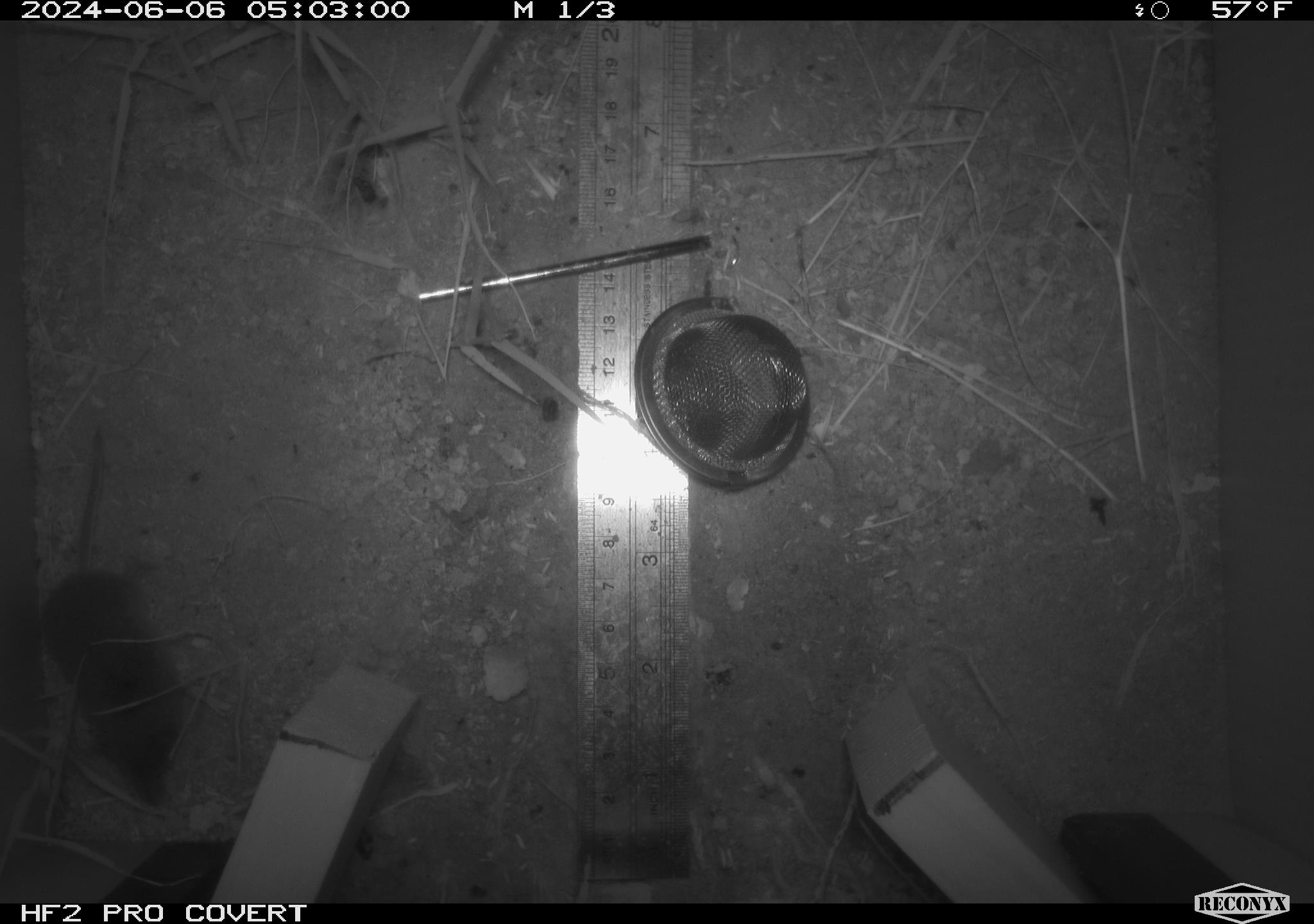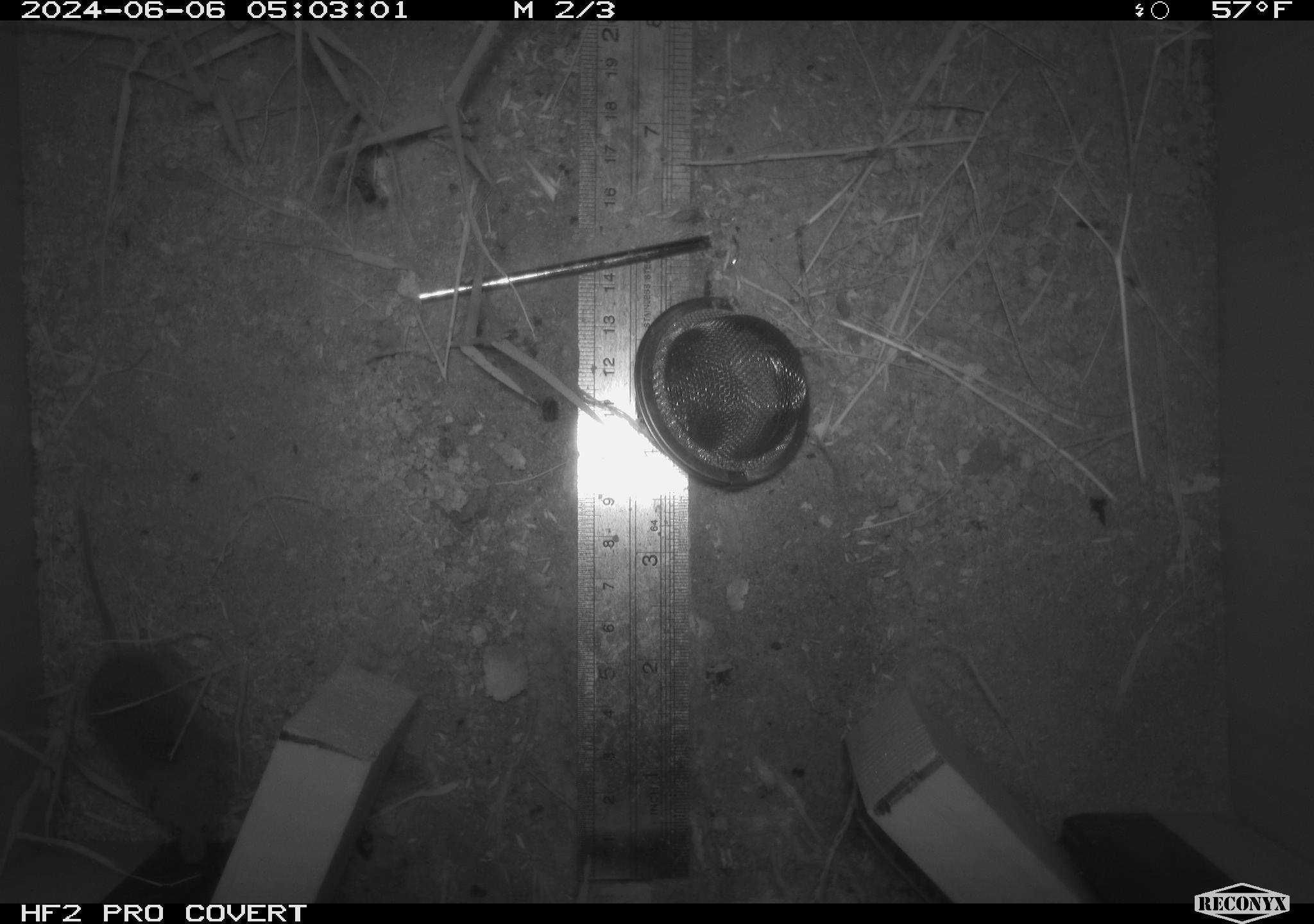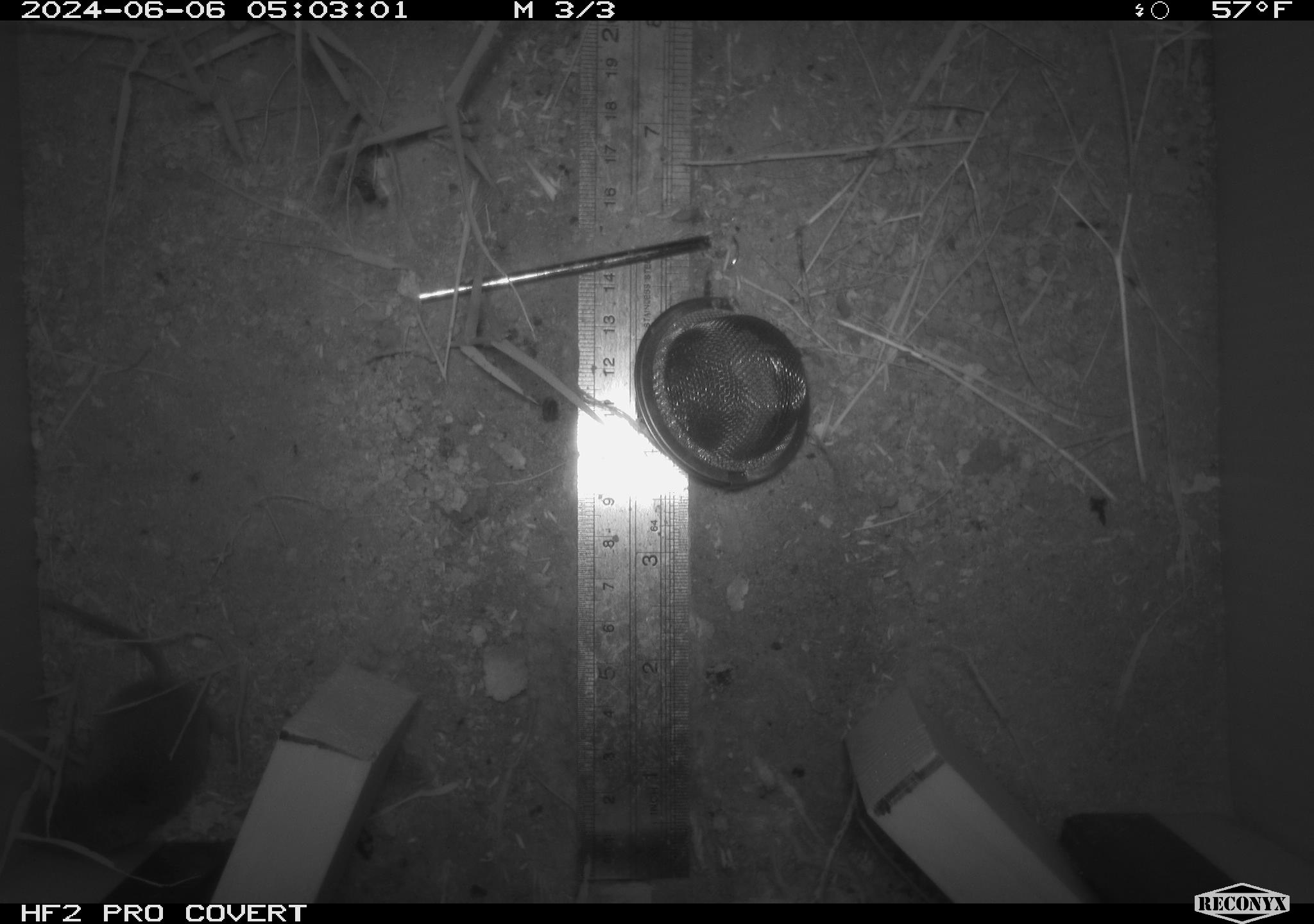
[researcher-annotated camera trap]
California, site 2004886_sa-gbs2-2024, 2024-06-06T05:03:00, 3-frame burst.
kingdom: Animalia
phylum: Chordata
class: Mammalia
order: Eulipotyphla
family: Soricidae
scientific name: Soricidae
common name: shrews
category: soricidae family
Soricidae family (shrews) (Soricidae).